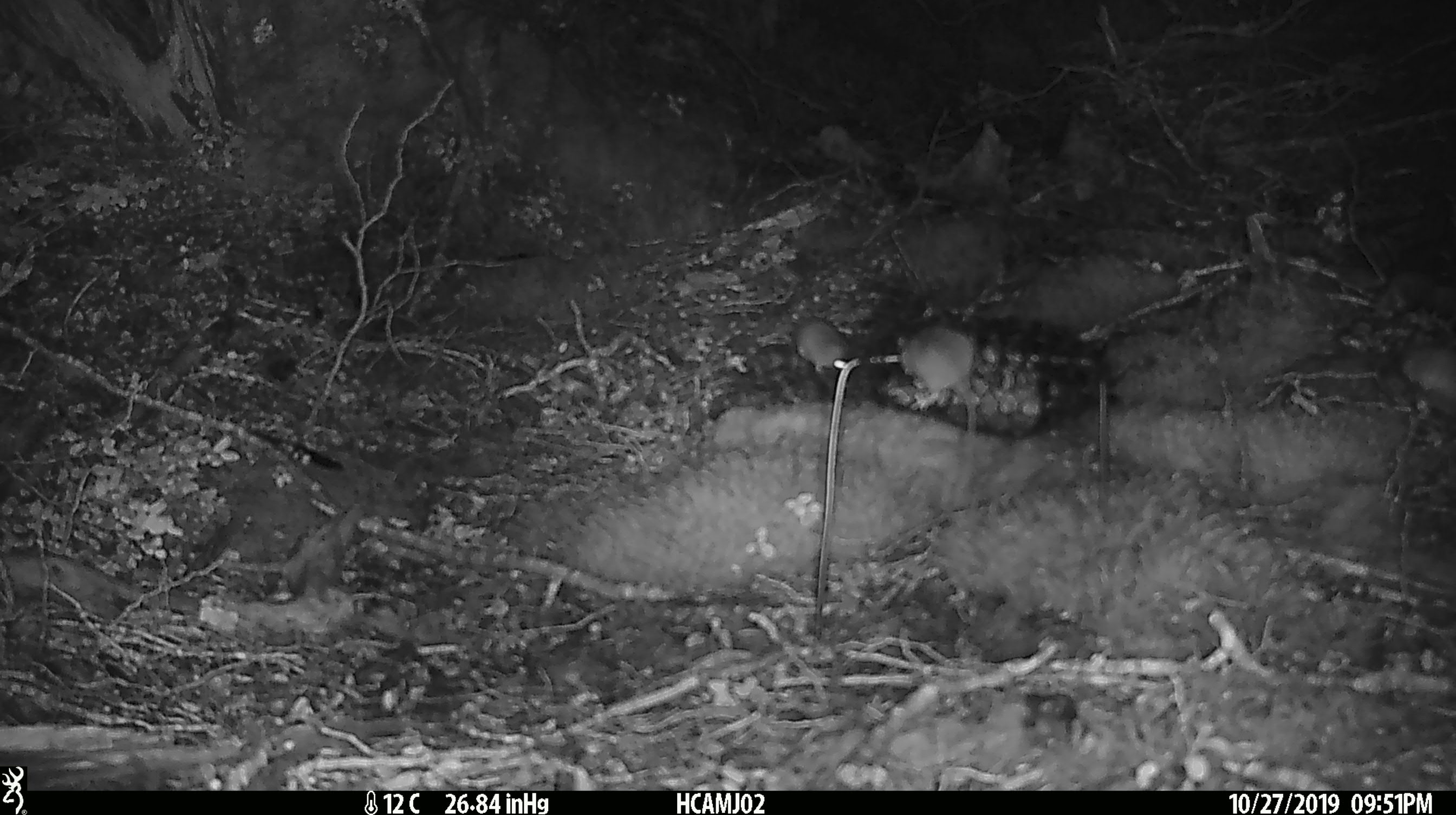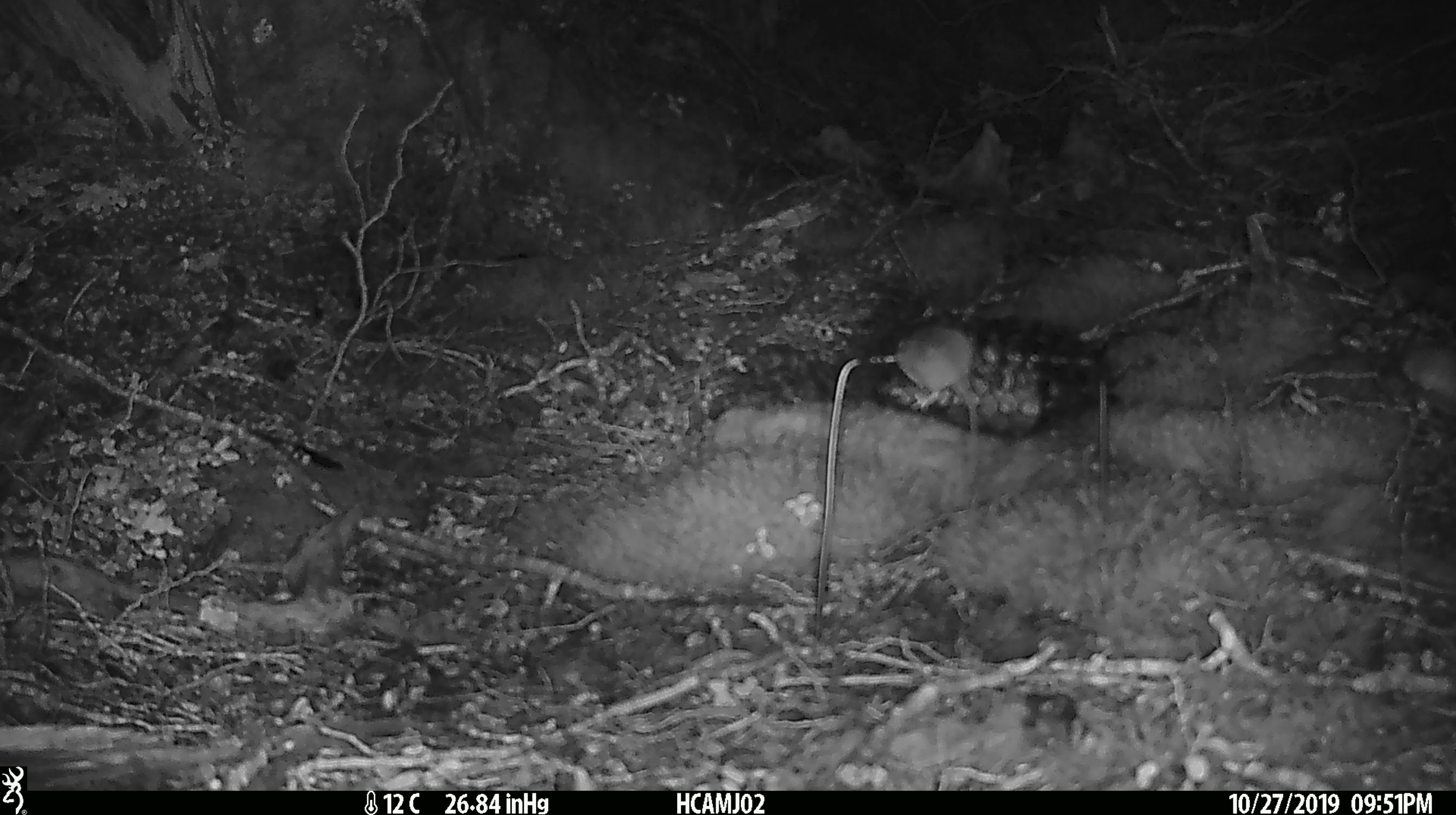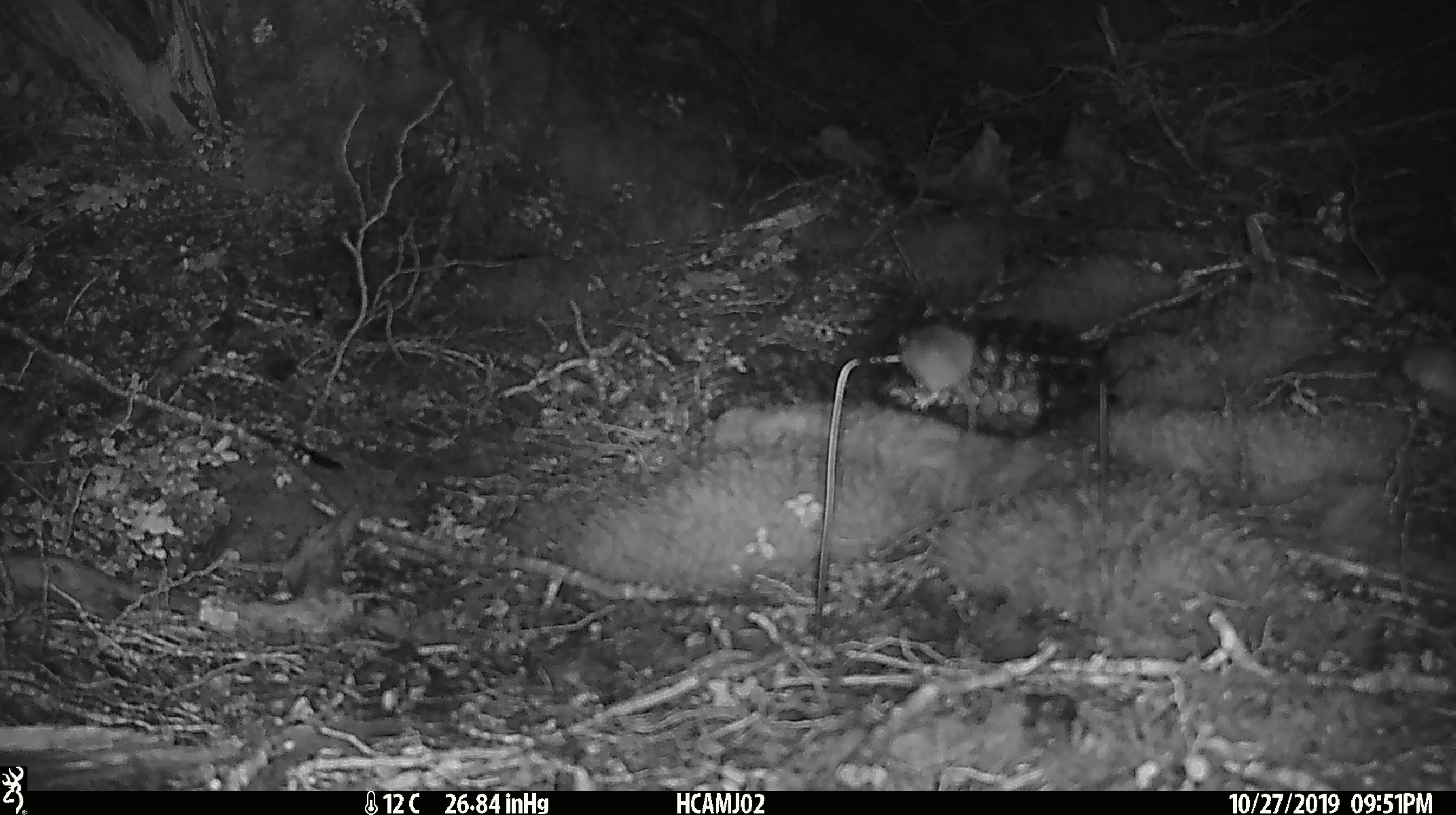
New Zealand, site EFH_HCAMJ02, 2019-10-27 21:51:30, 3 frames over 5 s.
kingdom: Animalia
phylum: Chordata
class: Mammalia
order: Rodentia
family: Muridae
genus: Mus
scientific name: Mus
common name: mouse